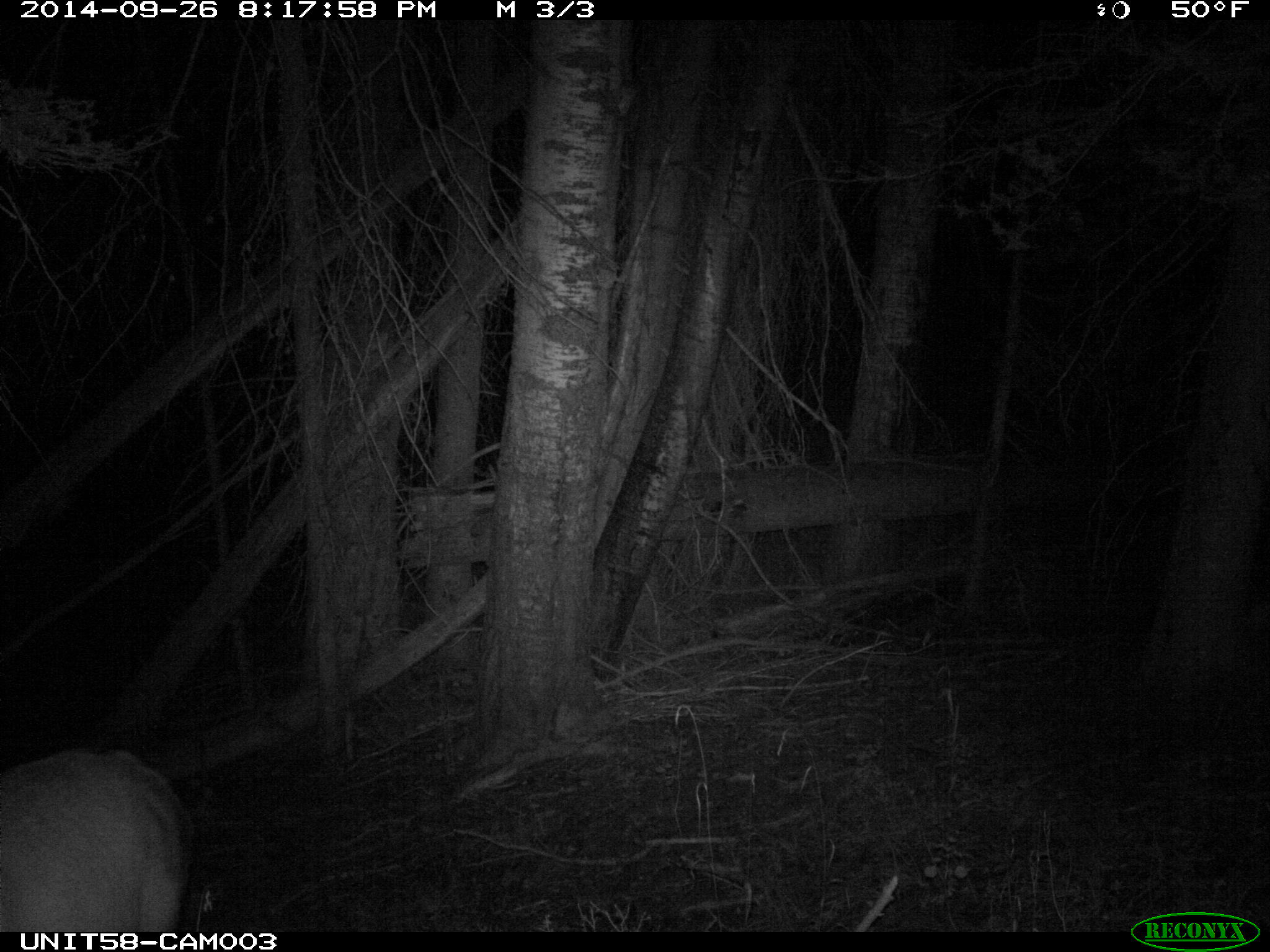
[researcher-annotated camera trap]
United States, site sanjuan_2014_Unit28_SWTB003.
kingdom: Animalia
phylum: Chordata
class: Mammalia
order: Artiodactyla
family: Cervidae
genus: Cervus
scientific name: Cervus elaphus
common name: red deer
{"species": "Cervus elaphus (red deer)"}